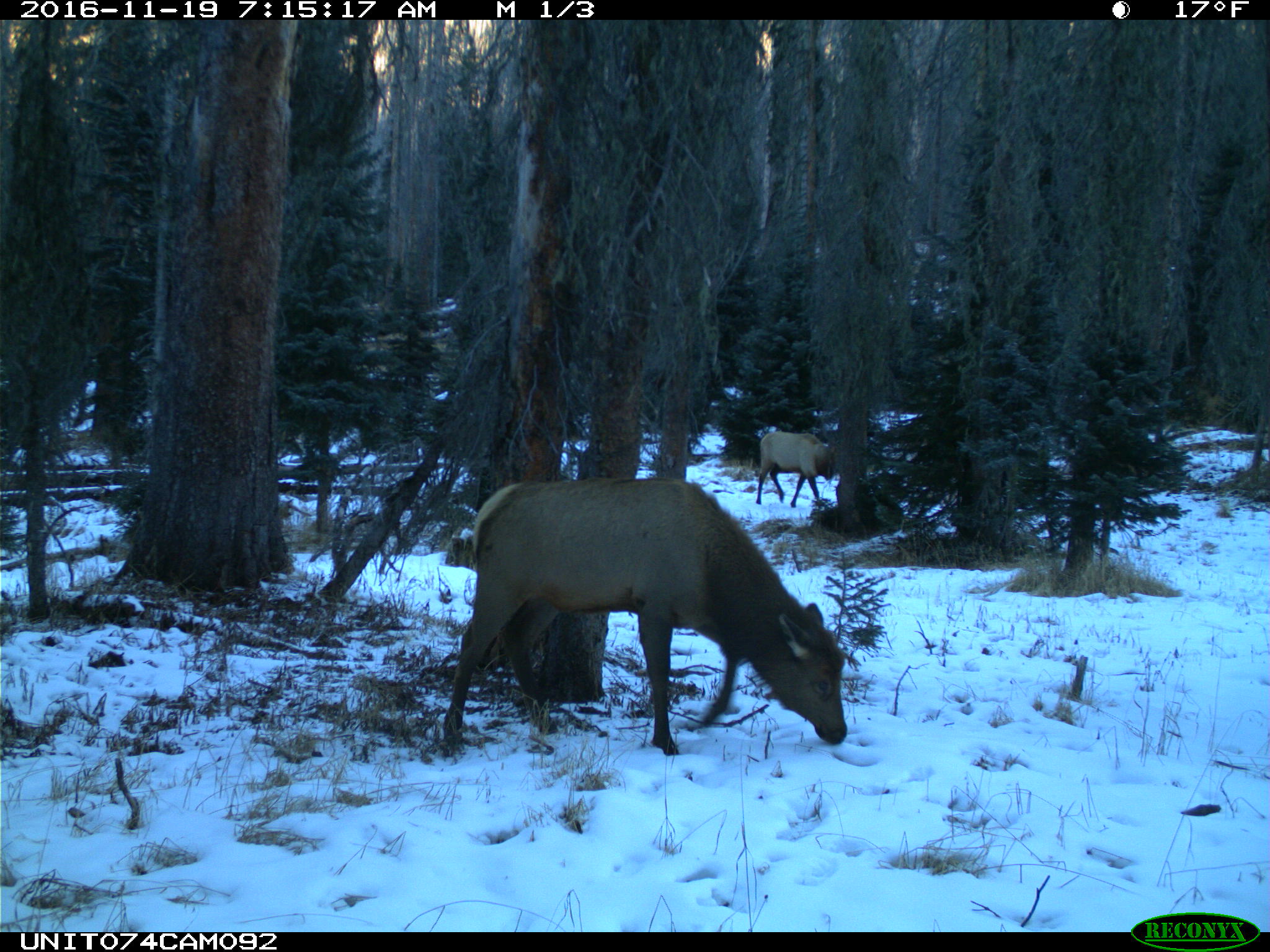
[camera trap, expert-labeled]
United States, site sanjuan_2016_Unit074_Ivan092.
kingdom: Animalia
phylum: Chordata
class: Mammalia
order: Artiodactyla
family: Cervidae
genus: Cervus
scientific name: Cervus elaphus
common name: red deer